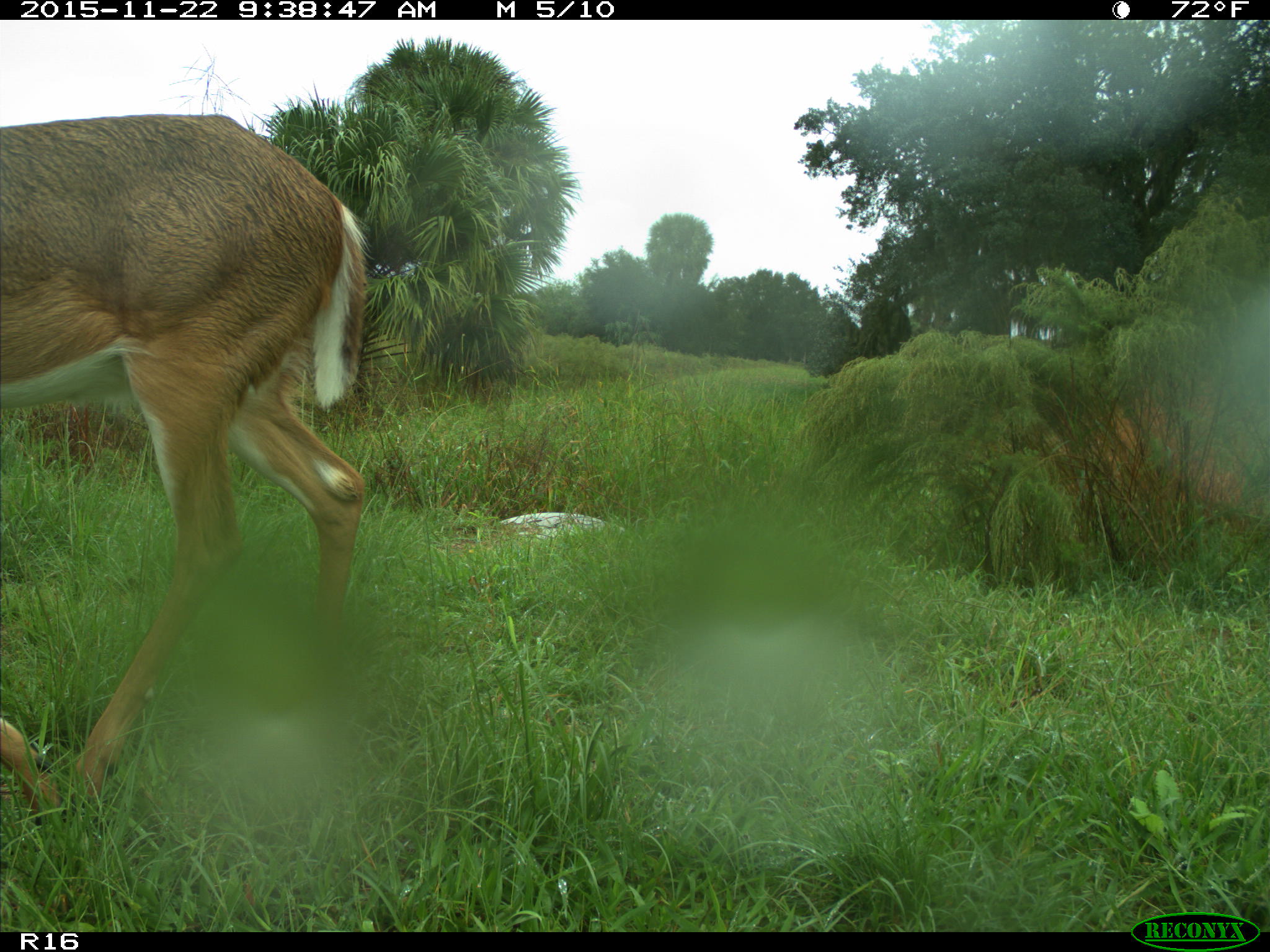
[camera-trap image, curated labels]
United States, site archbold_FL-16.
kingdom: Animalia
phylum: Chordata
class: Mammalia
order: Artiodactyla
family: Cervidae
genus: Odocoileus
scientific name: Odocoileus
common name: deer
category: unidentified deer